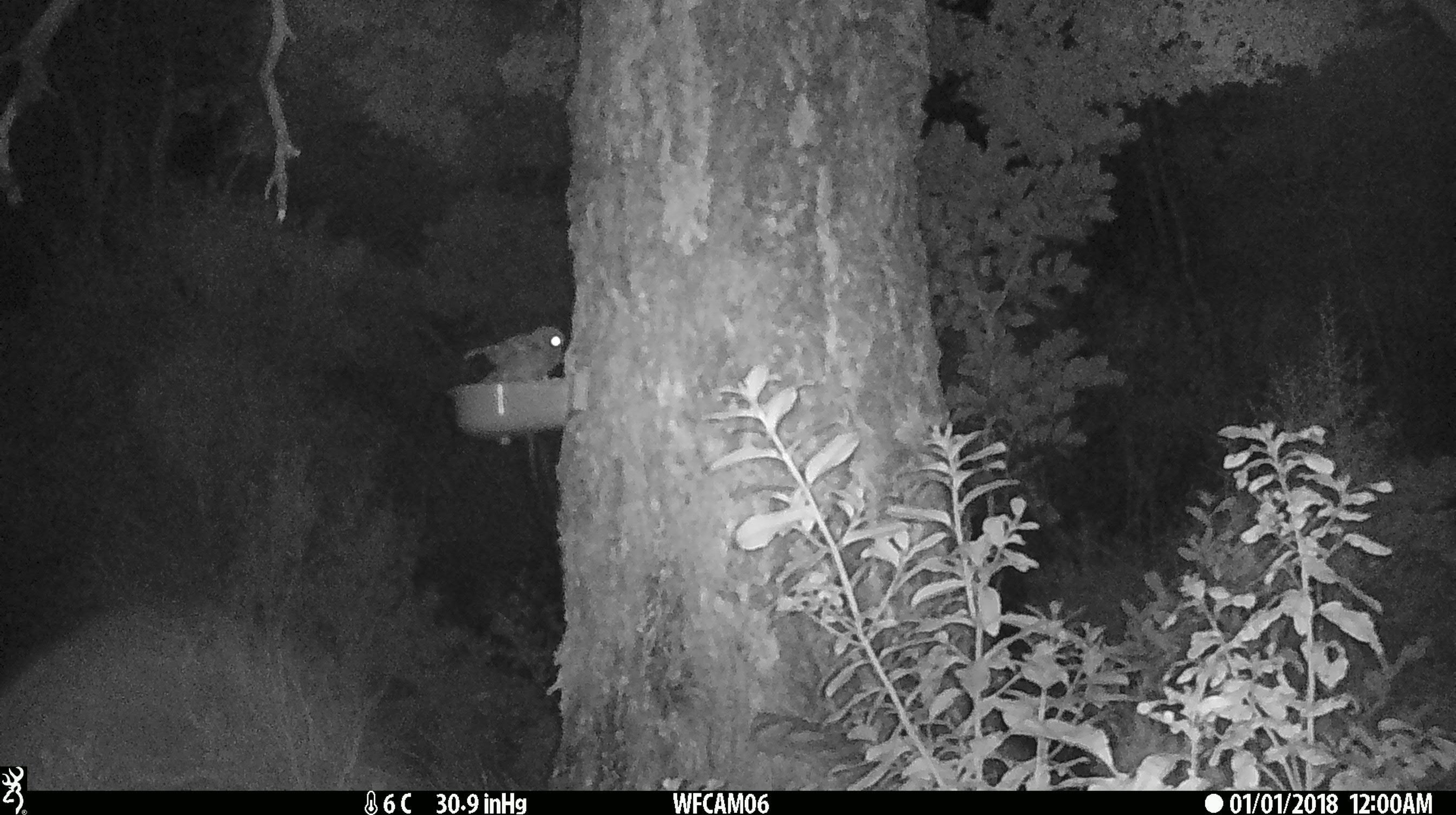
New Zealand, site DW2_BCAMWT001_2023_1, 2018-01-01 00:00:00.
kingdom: Animalia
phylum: Chordata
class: Aves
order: Strigiformes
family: Strigidae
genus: Ninox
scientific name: Ninox novaeseelandiae novaeseelandiae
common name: morepork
Morepork (Ninox novaeseelandiae novaeseelandiae).